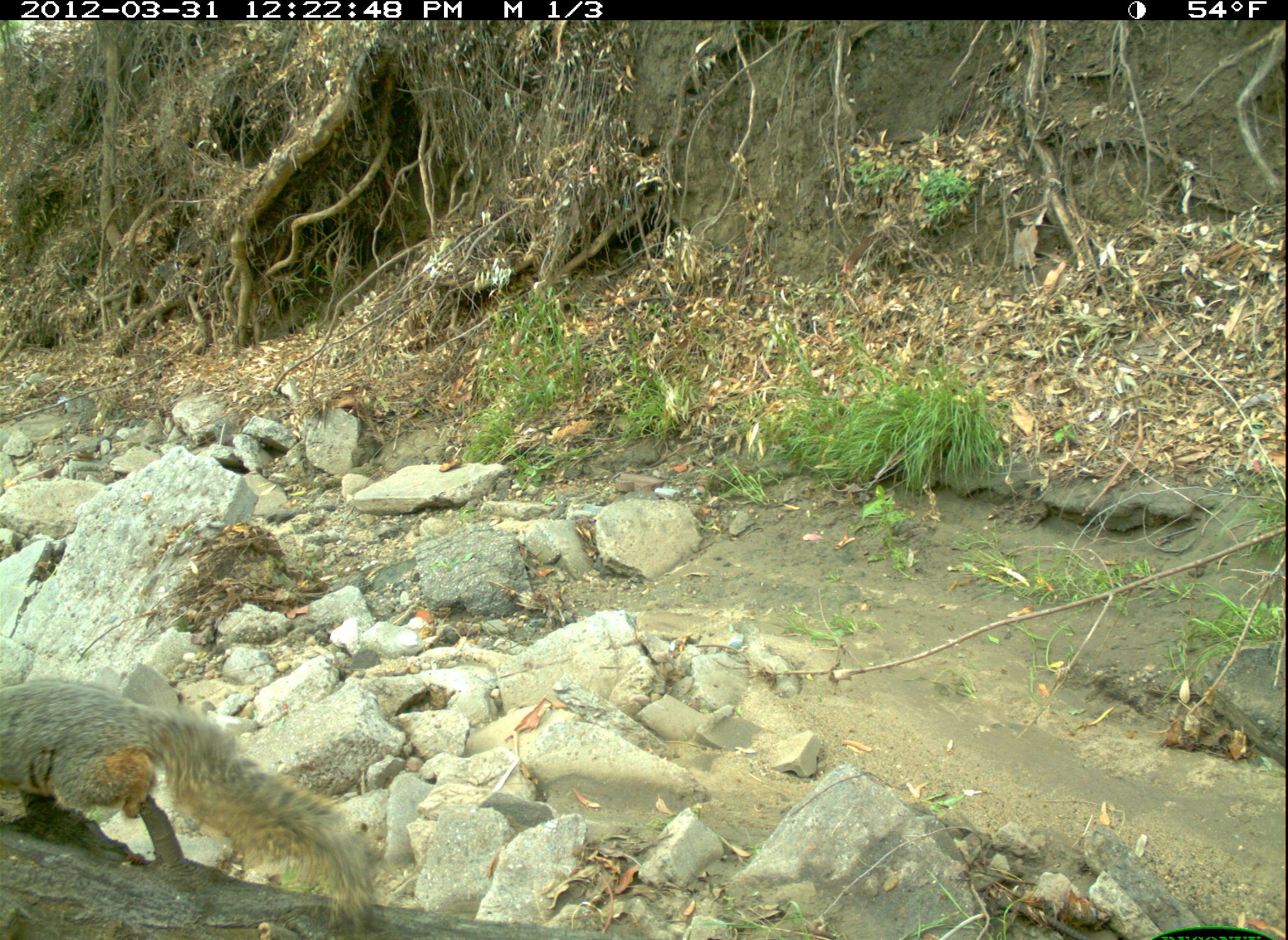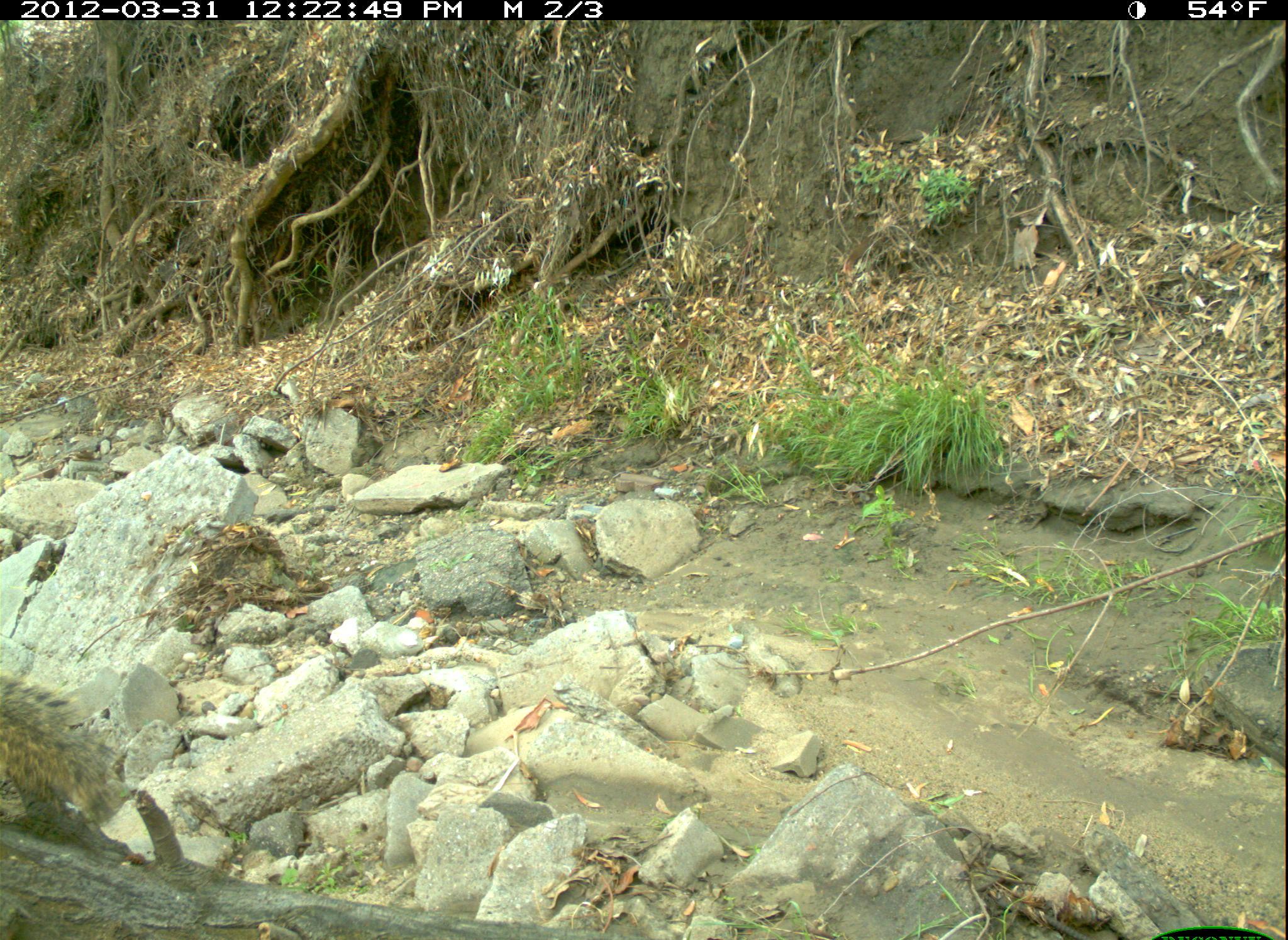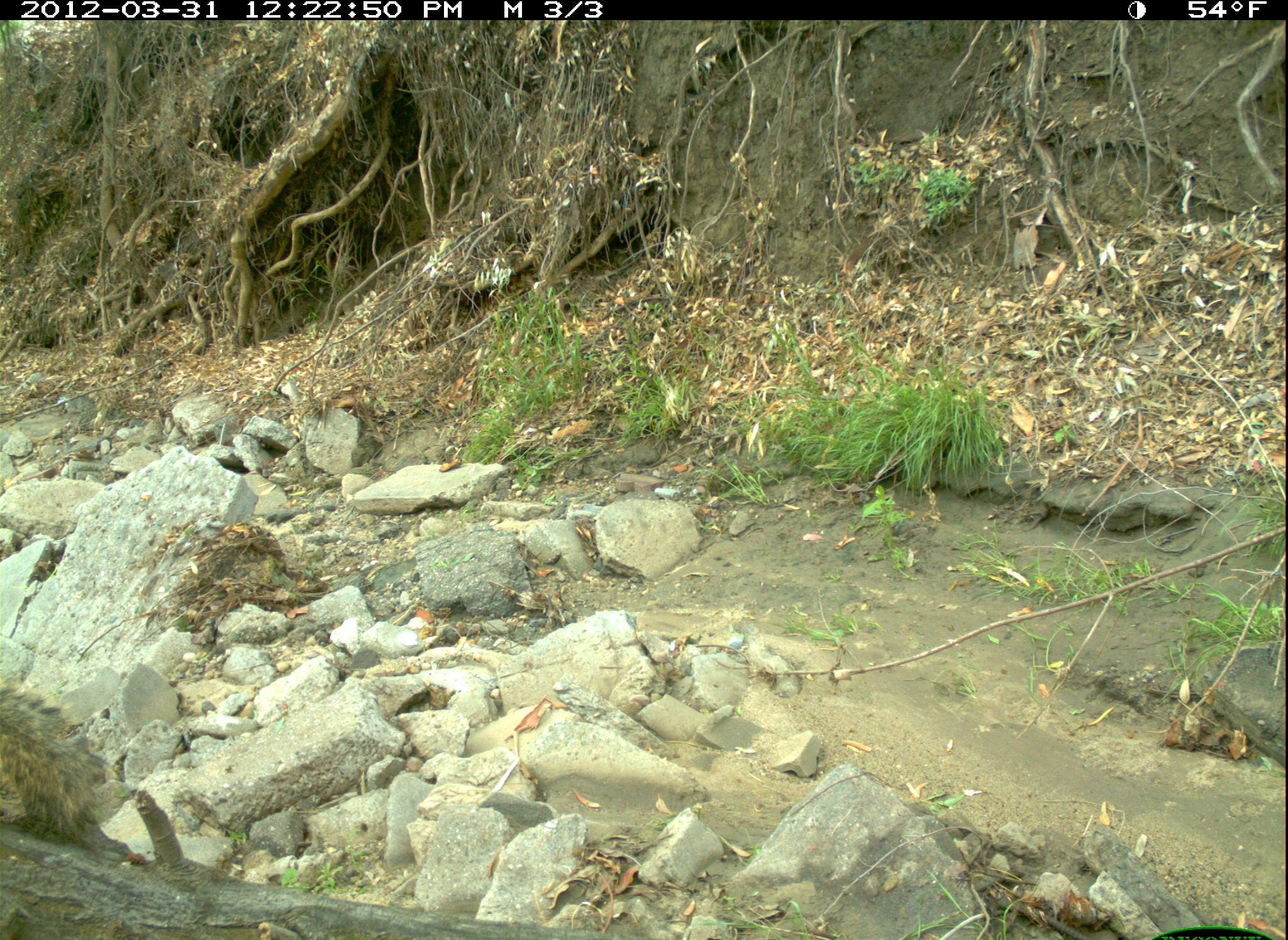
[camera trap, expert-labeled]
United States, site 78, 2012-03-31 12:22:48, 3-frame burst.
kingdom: Animalia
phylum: Chordata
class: Mammalia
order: Rodentia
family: Sciuridae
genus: Sciurus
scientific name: Sciurus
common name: squirrel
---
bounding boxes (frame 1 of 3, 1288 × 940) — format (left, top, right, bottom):
squirrel: (3, 665, 406, 929)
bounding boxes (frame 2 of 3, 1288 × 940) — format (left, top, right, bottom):
squirrel: (2, 668, 140, 862)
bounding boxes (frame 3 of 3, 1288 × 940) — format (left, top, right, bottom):
squirrel: (2, 668, 118, 860)